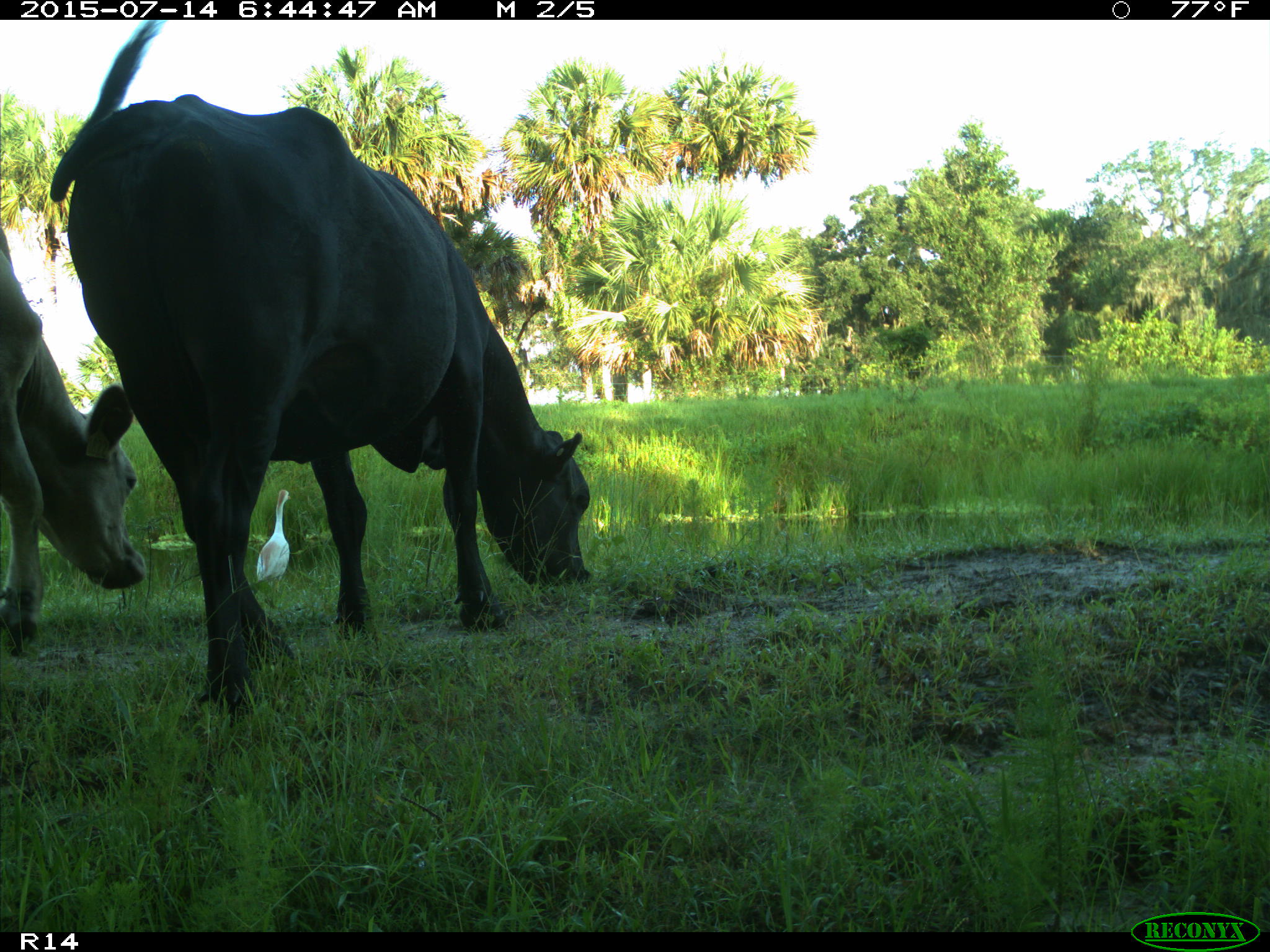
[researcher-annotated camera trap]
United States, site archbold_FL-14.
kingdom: Animalia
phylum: Chordata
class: Mammalia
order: Artiodactyla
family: Bovidae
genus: Bos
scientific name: Bos taurus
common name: domestic cow